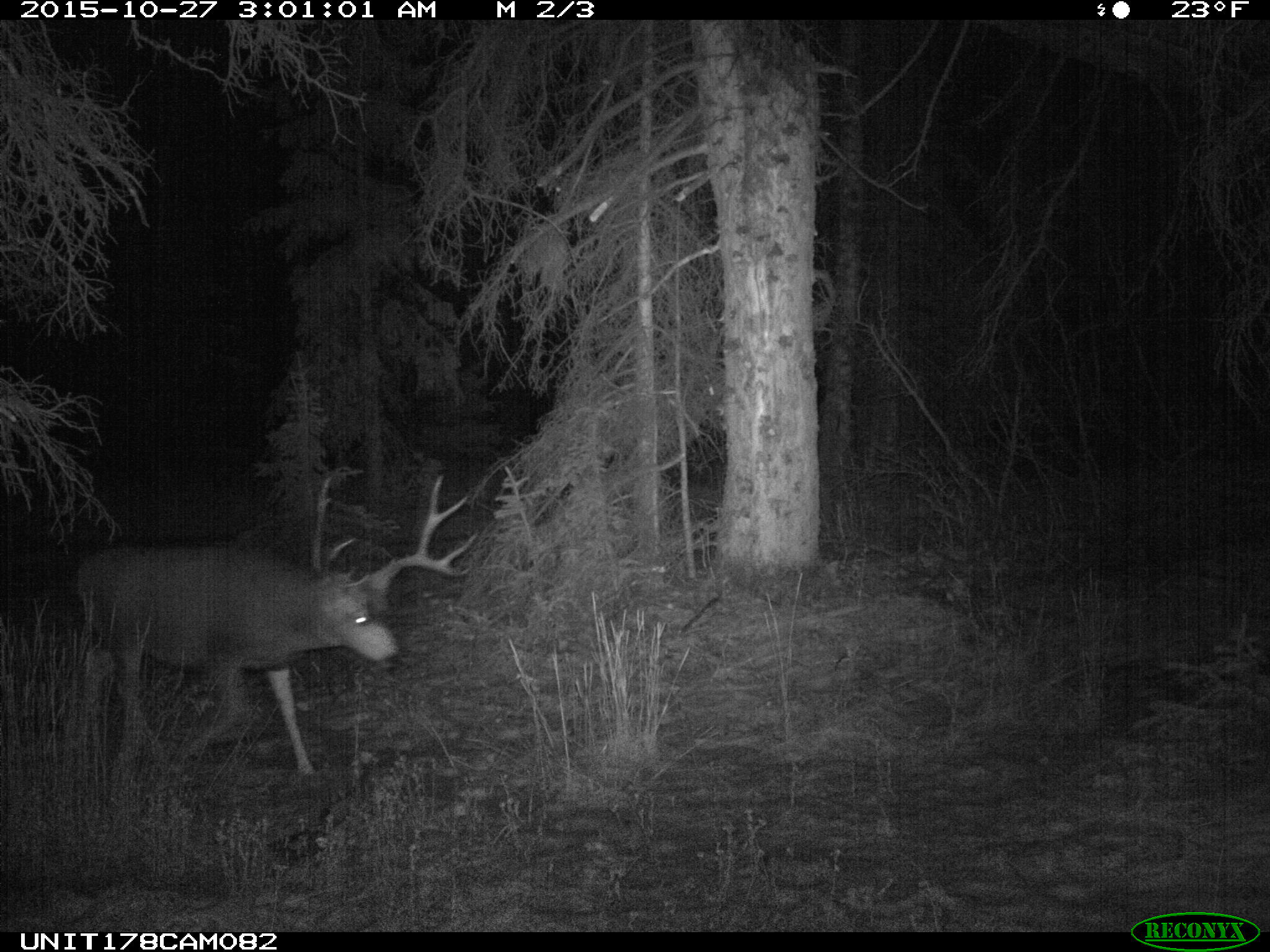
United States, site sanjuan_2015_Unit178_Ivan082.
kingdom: Animalia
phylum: Chordata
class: Mammalia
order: Artiodactyla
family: Cervidae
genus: Odocoileus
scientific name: Odocoileus hemionus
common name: mule deer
Odocoileus hemionus (mule deer).